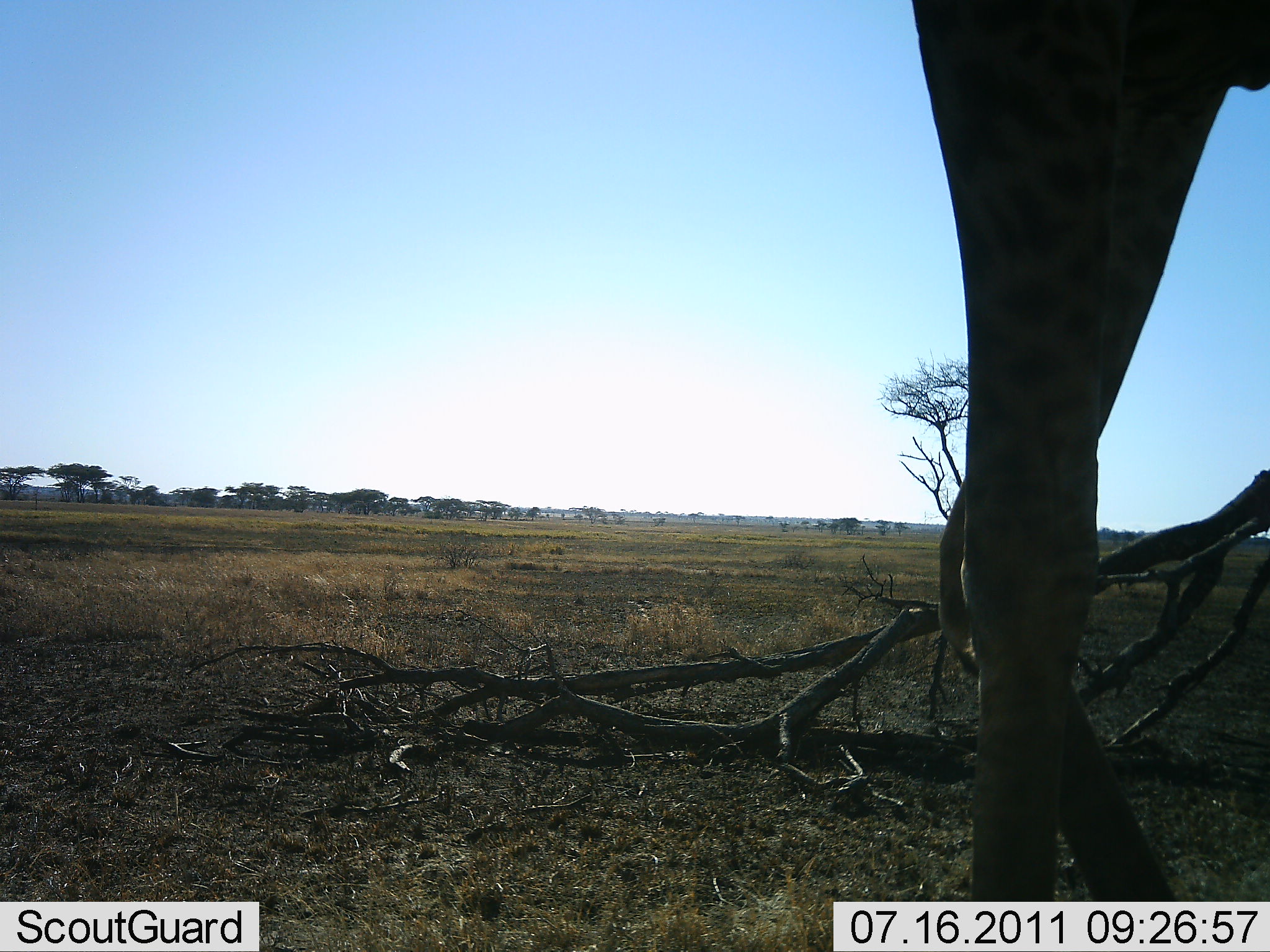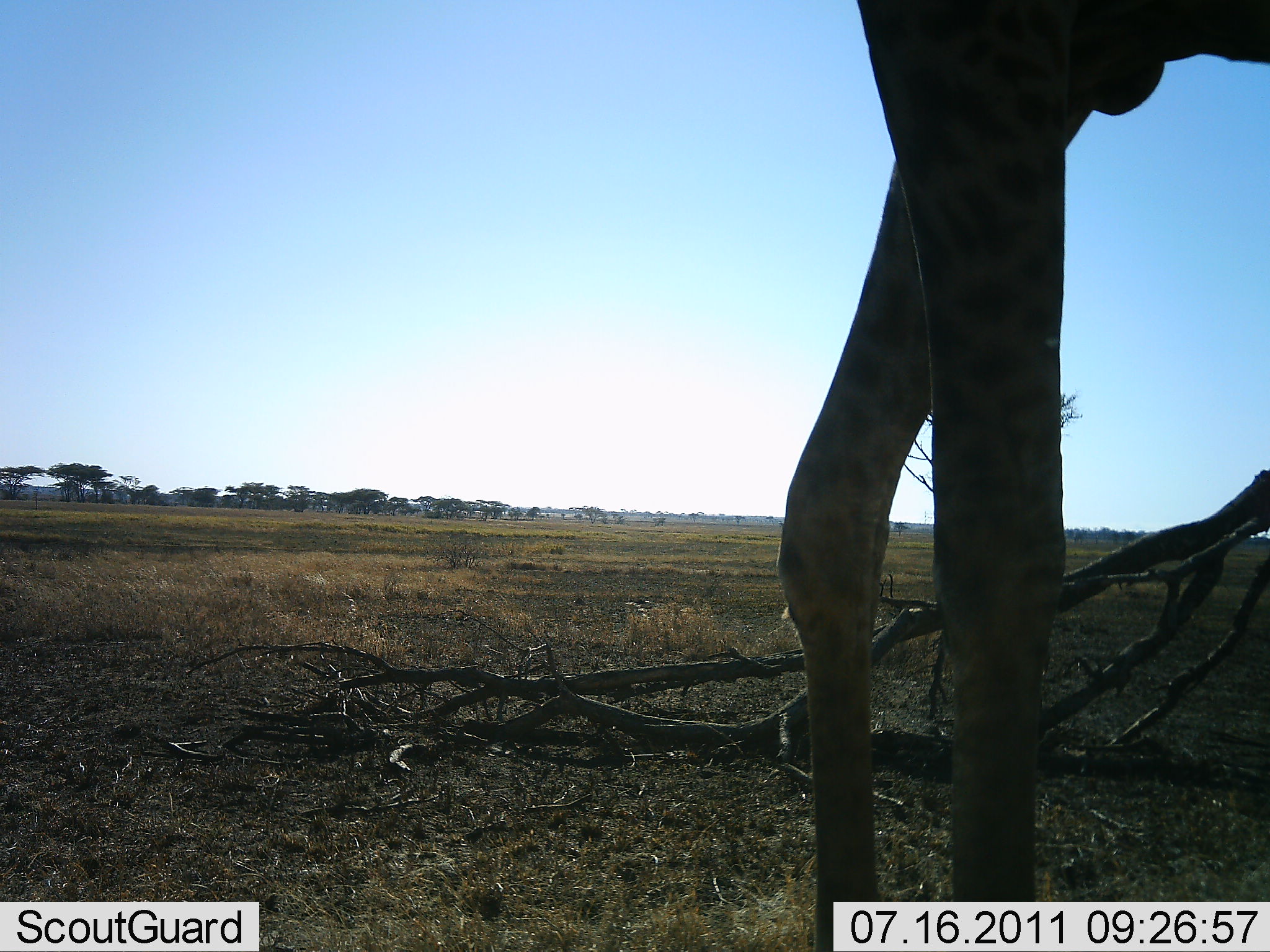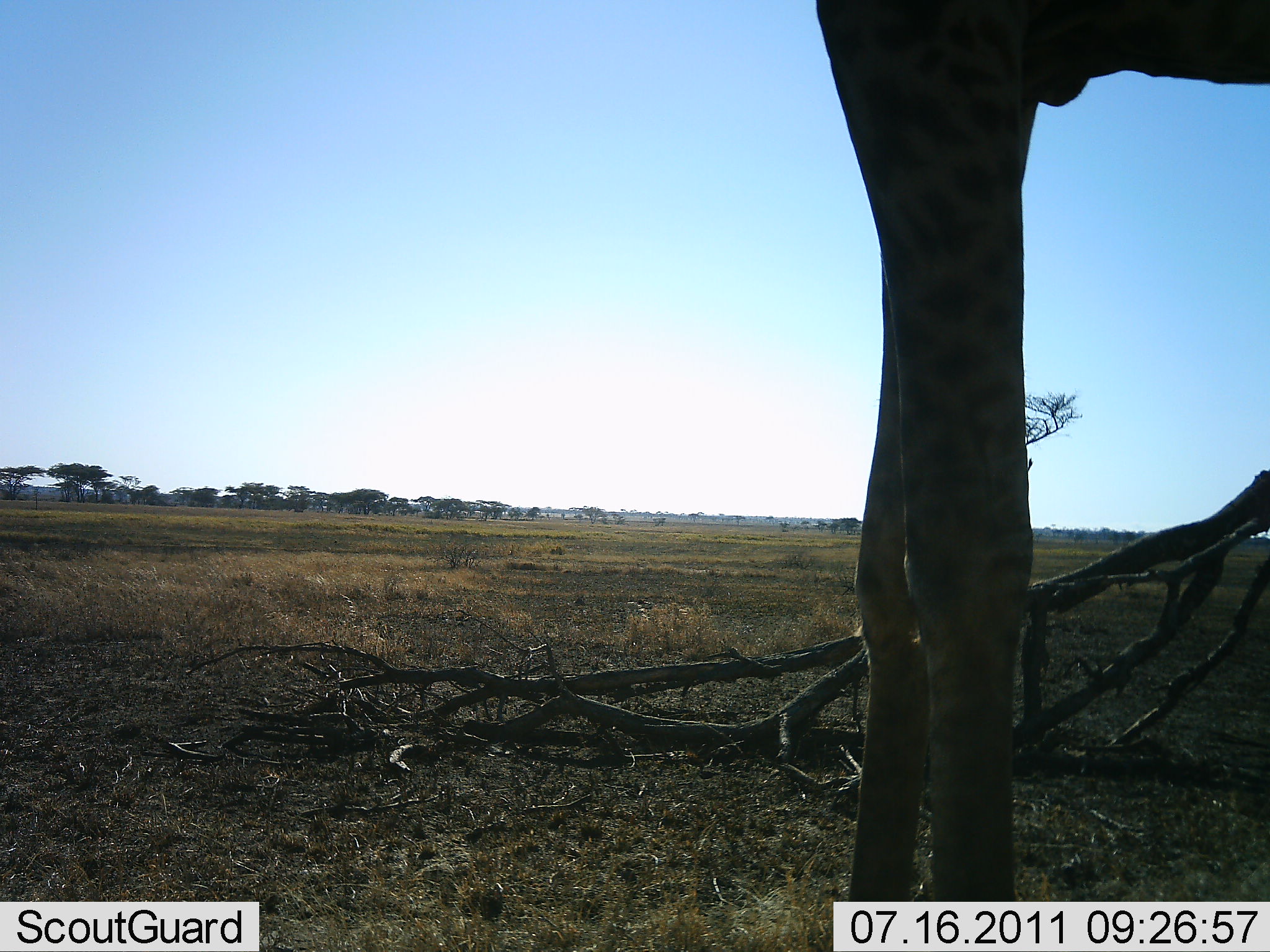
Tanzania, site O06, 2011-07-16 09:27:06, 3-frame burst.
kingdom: Animalia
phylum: Chordata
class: Mammalia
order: Artiodactyla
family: Giraffidae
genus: Giraffa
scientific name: Giraffa camelopardalis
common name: giraffe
Giraffe (Giraffa camelopardalis), count 1. Behavior (volunteer vote fractions): standing 45%, resting 0%, moving 55%, interacting 0%. Young present (vote fraction): 0%. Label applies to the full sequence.